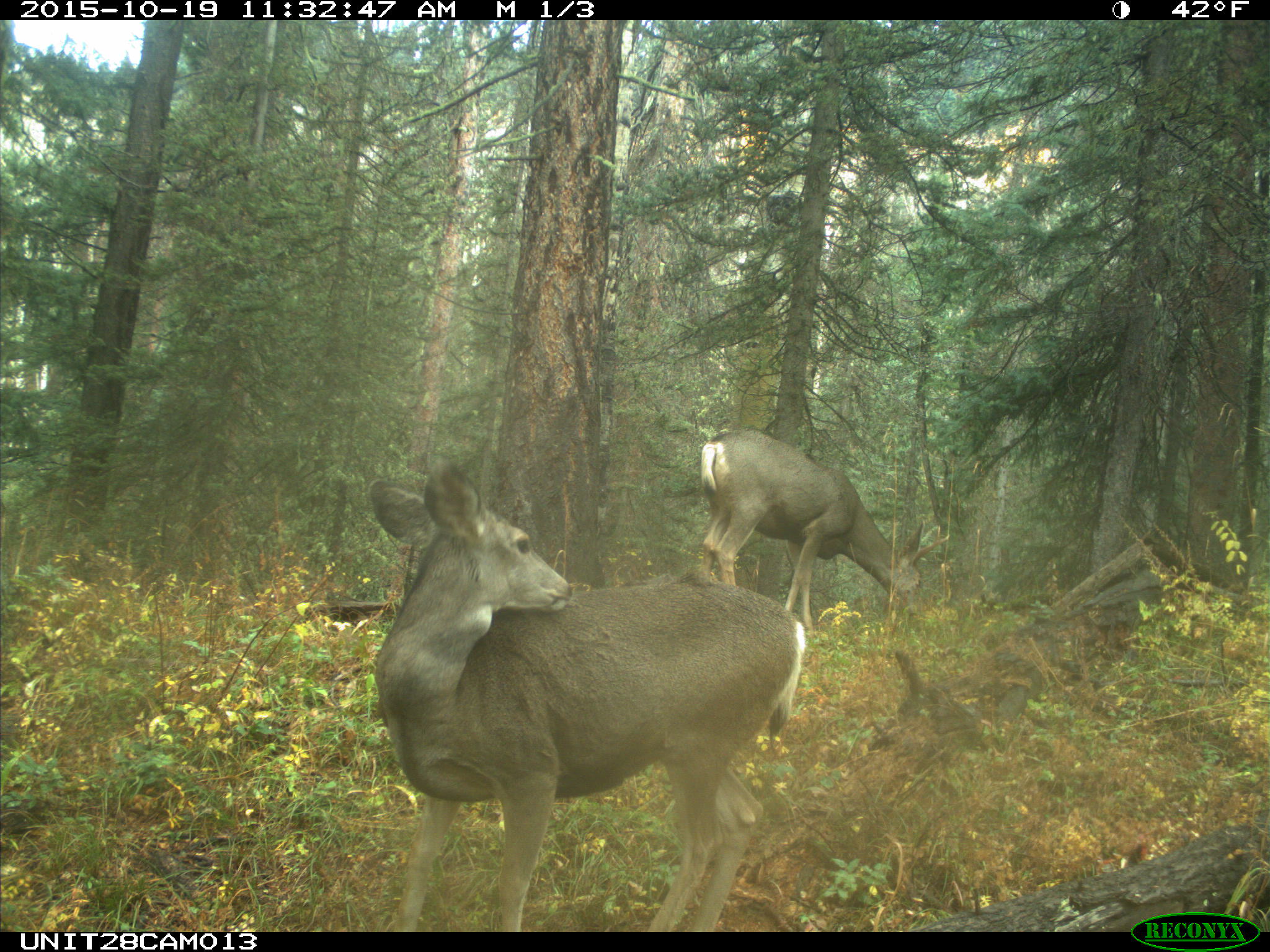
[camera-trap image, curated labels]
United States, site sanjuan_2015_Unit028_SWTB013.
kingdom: Animalia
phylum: Chordata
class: Mammalia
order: Artiodactyla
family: Cervidae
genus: Odocoileus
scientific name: Odocoileus hemionus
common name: mule deer